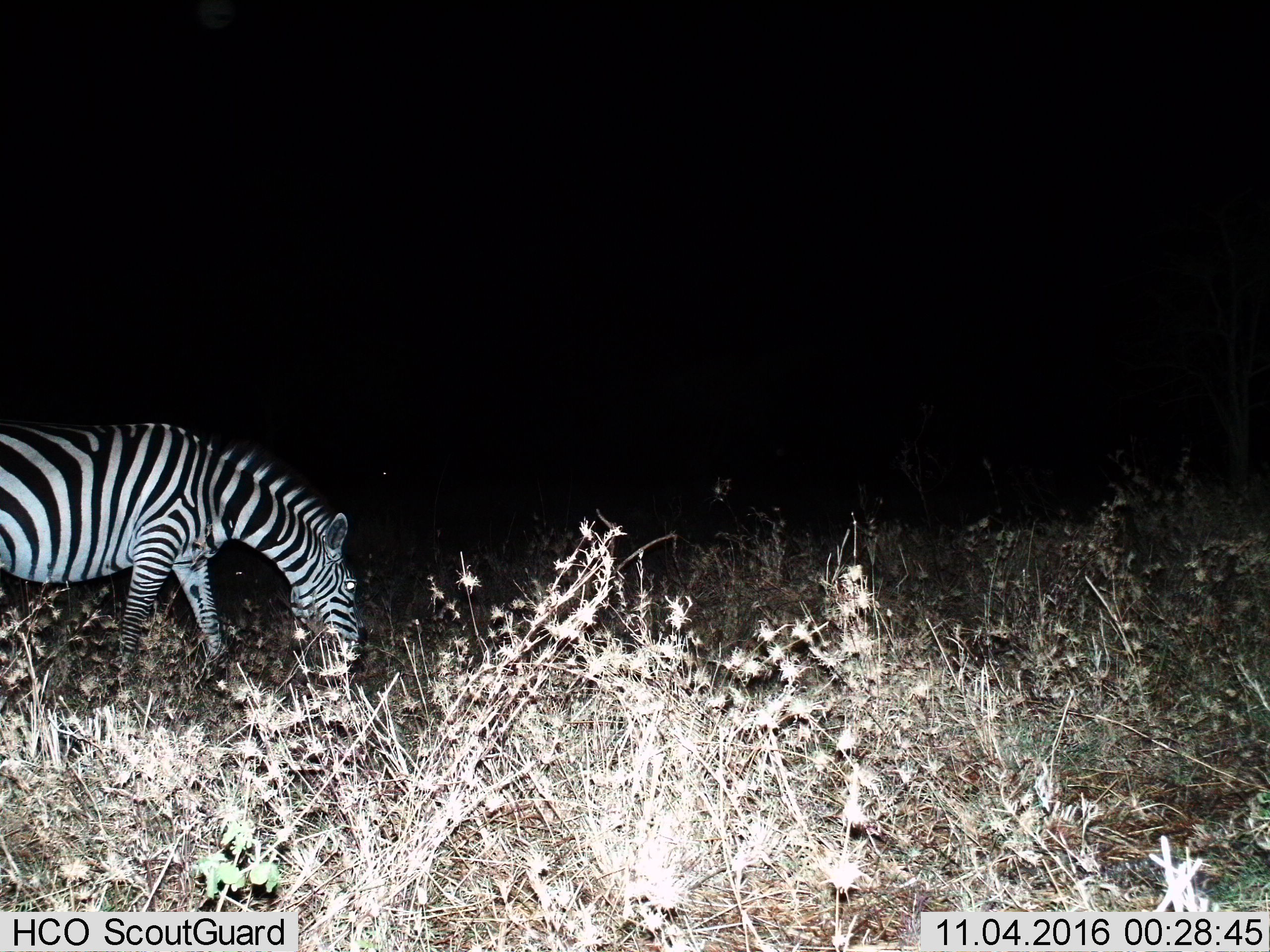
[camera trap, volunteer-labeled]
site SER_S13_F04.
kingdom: Animalia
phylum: Chordata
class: Mammalia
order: Perissodactyla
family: Equidae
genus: Equus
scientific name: Equus quagga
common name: plains zebra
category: zebraplains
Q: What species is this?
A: Zebraplains (plains zebra) (Equus quagga).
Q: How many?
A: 1.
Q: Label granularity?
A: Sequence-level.